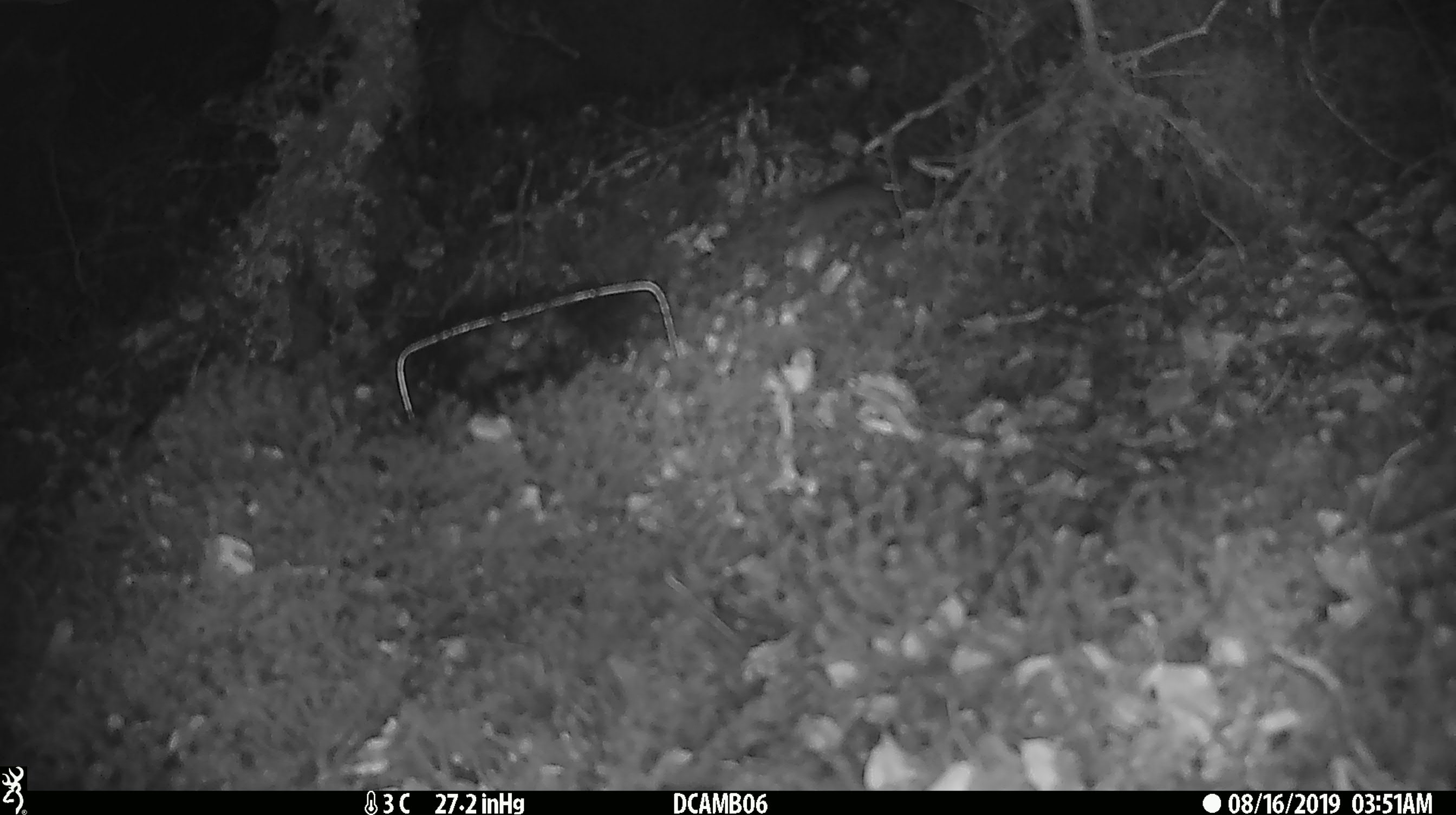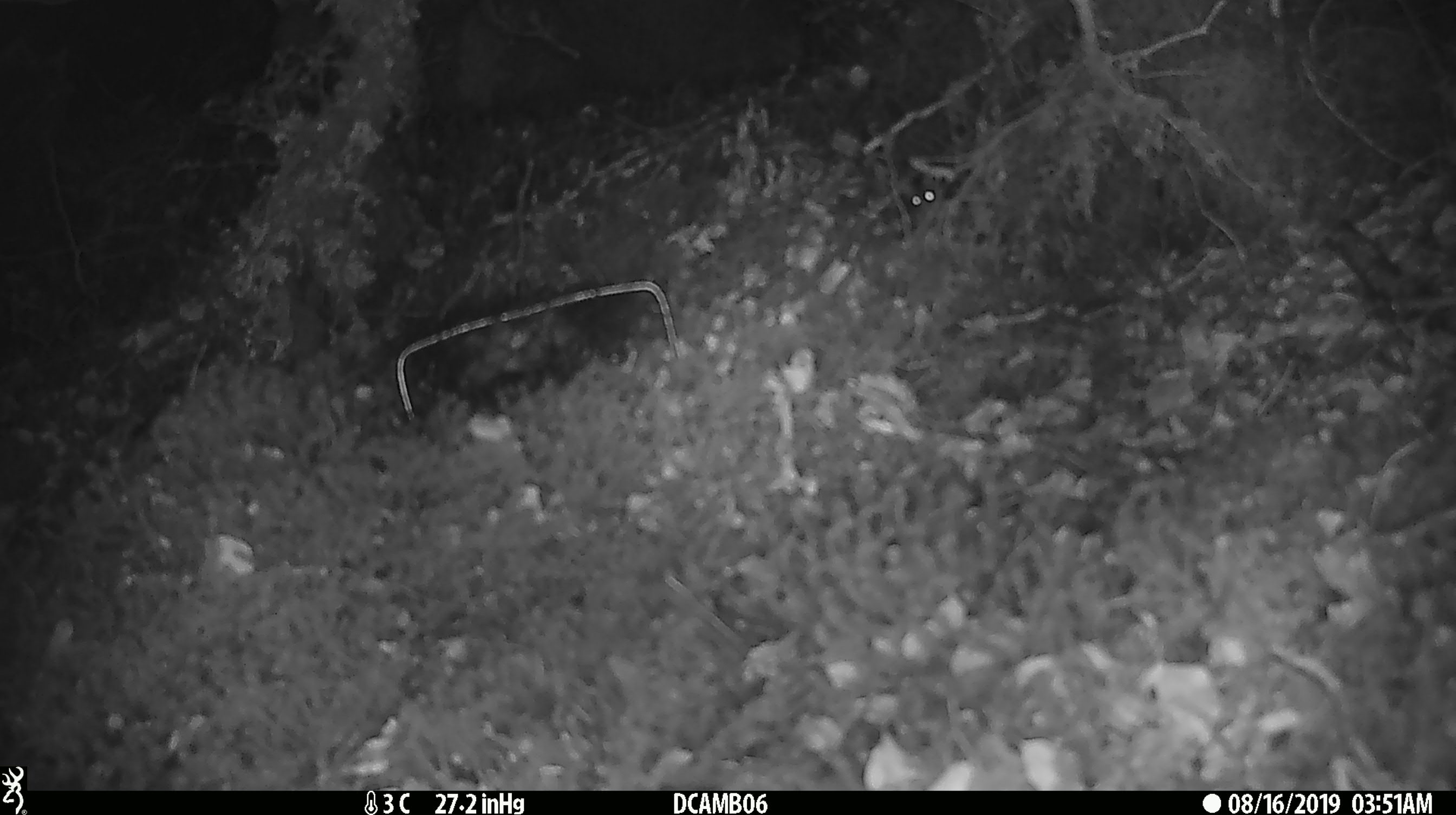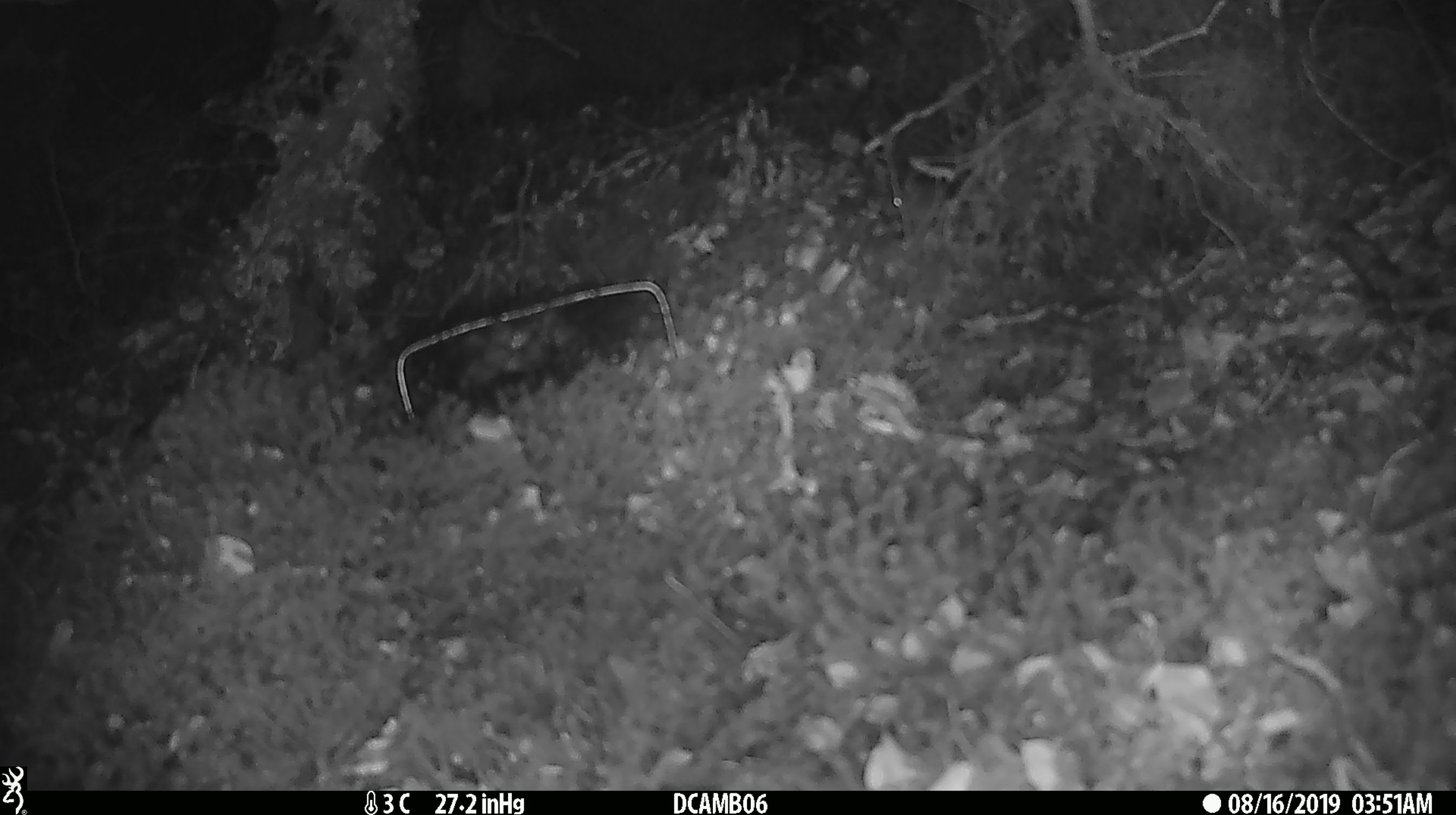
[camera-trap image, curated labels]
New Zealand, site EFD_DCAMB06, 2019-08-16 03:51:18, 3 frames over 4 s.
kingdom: Animalia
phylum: Chordata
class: Mammalia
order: Rodentia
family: Muridae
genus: Mus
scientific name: Mus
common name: mouse